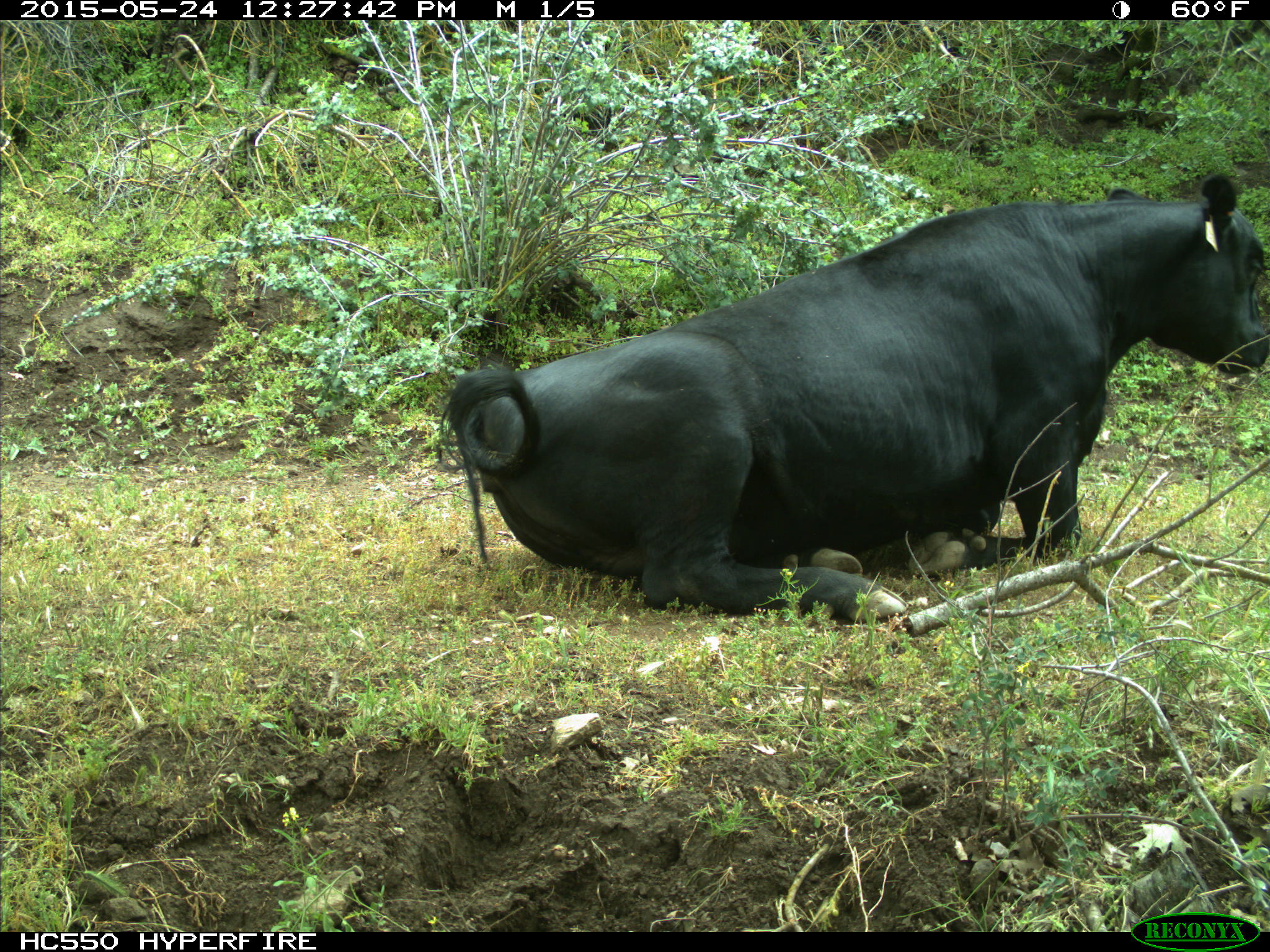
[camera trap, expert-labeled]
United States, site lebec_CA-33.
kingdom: Animalia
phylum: Chordata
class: Mammalia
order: Artiodactyla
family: Bovidae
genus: Bos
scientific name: Bos taurus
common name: domestic cow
Bos taurus (domestic cow).